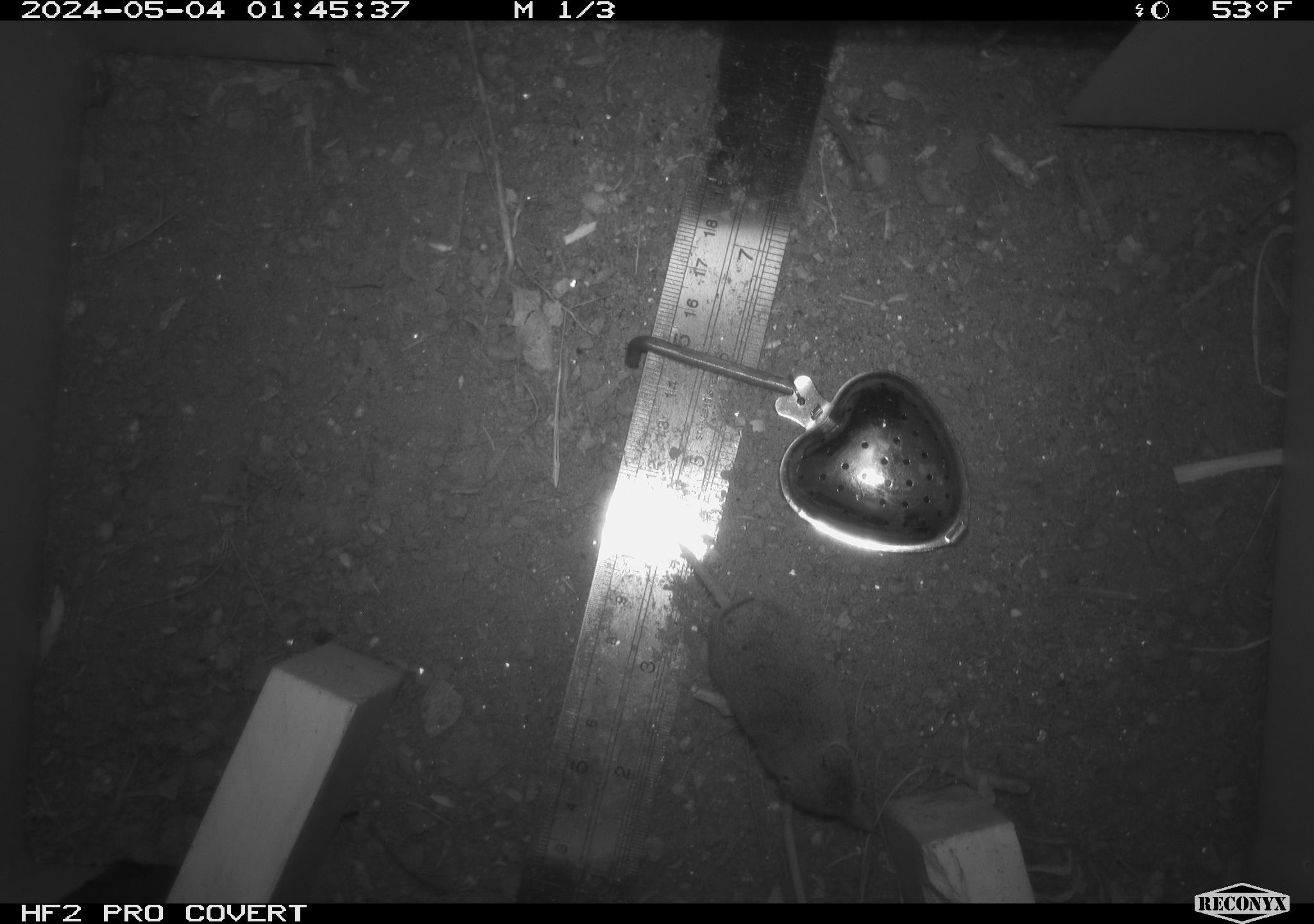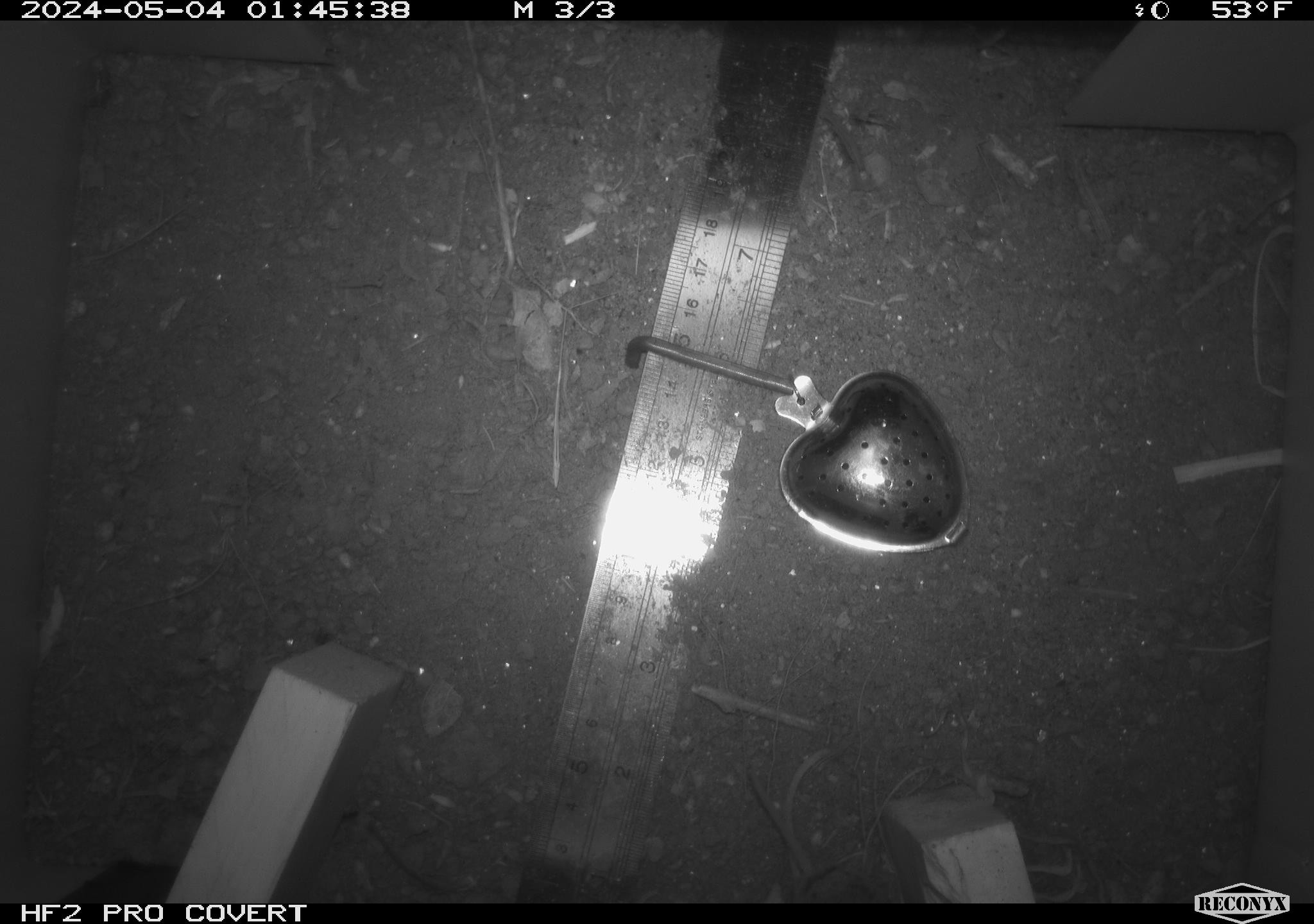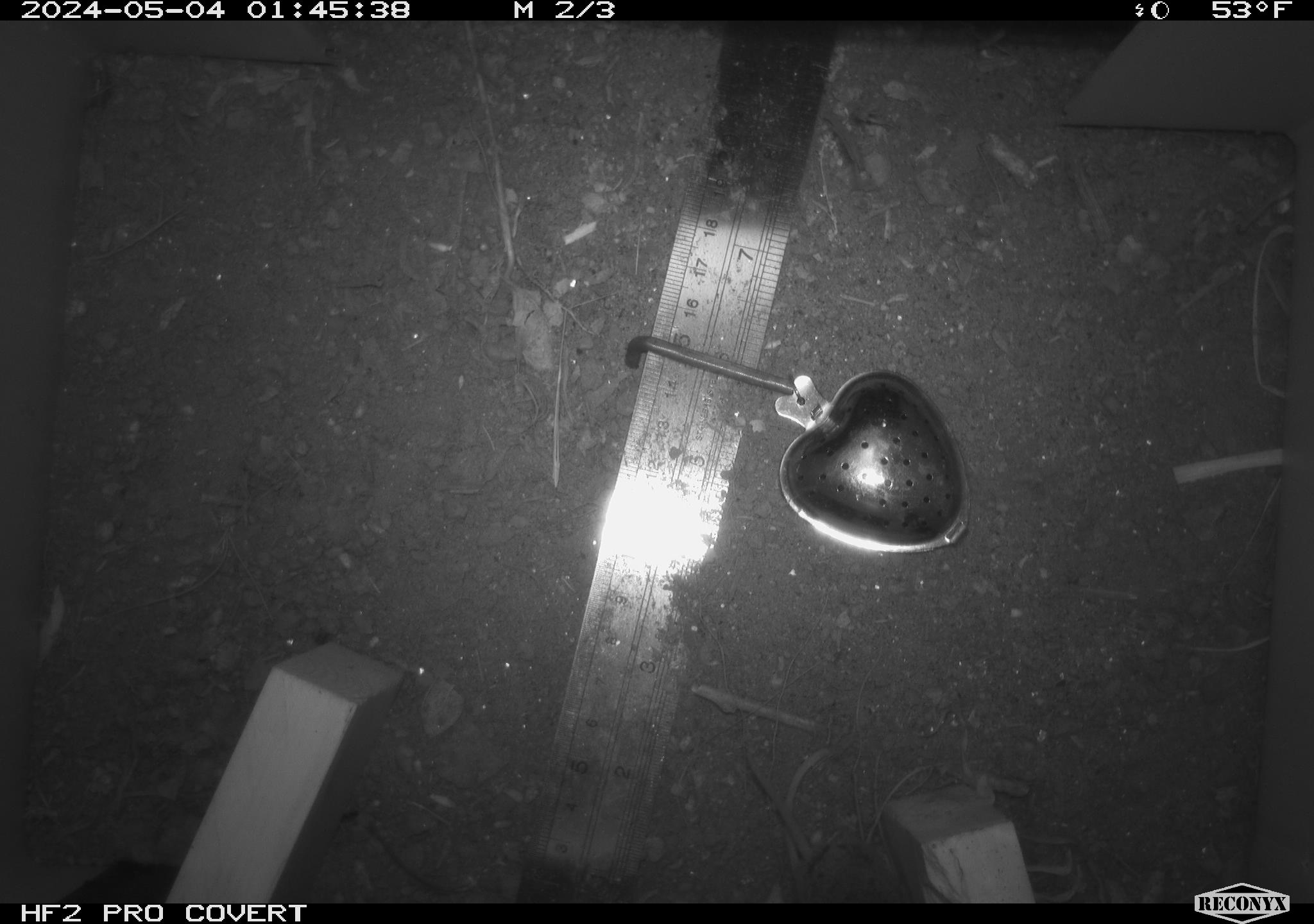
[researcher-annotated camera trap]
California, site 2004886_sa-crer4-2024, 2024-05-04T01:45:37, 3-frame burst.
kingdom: Animalia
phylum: Chordata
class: Mammalia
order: Eulipotyphla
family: Soricidae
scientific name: Soricidae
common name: shrews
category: soricidae family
Soricidae family (shrews) (Soricidae).